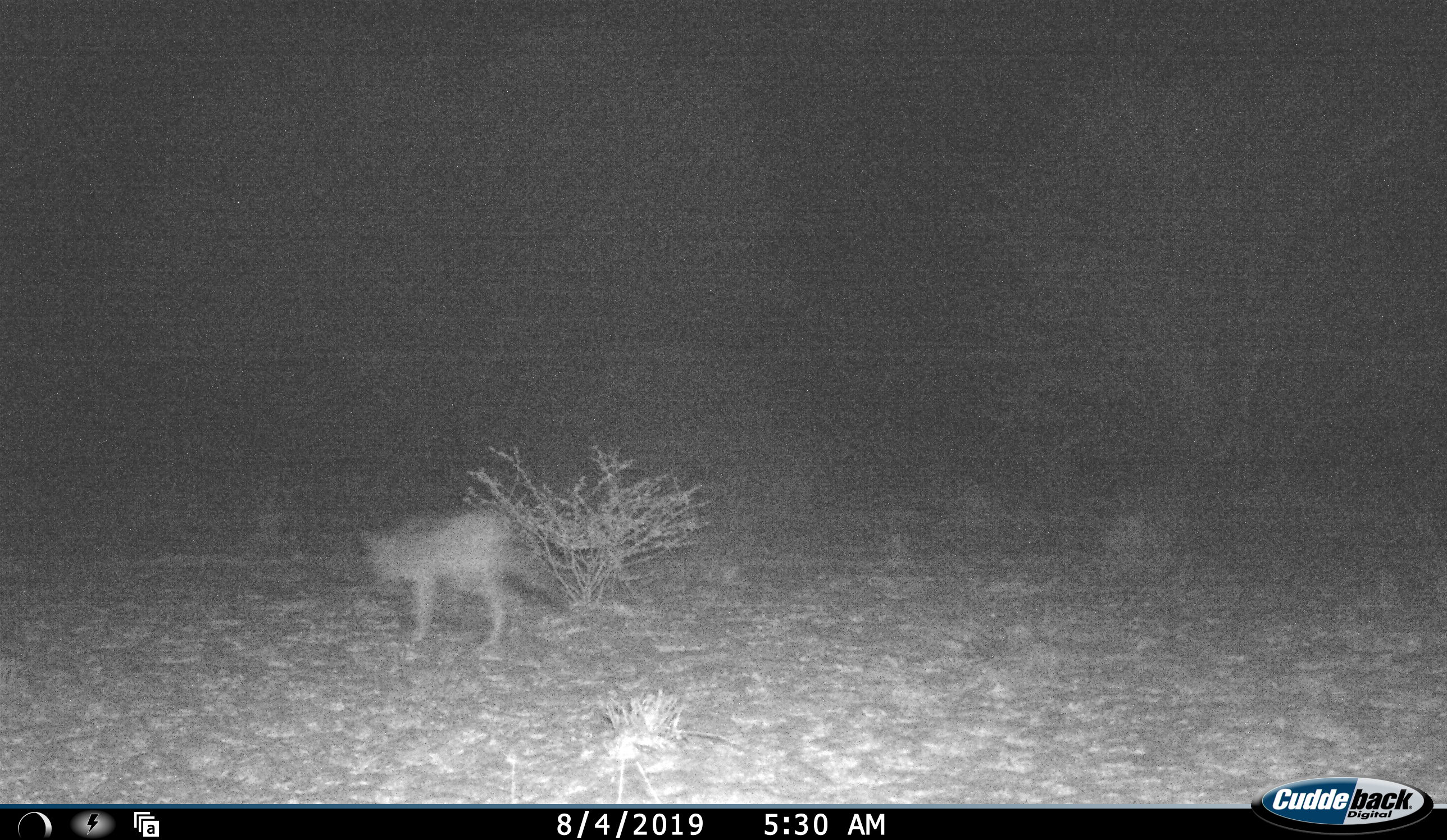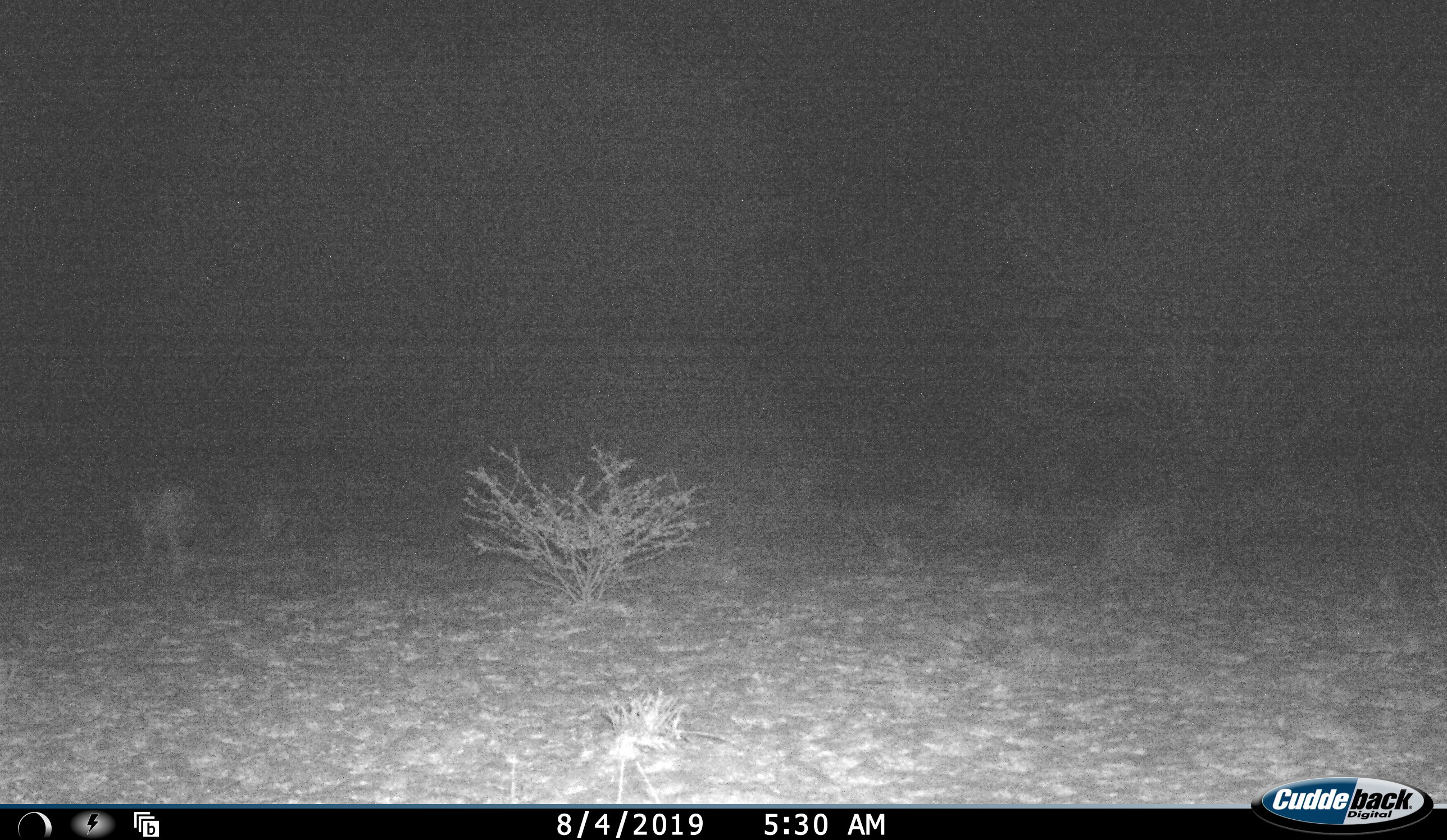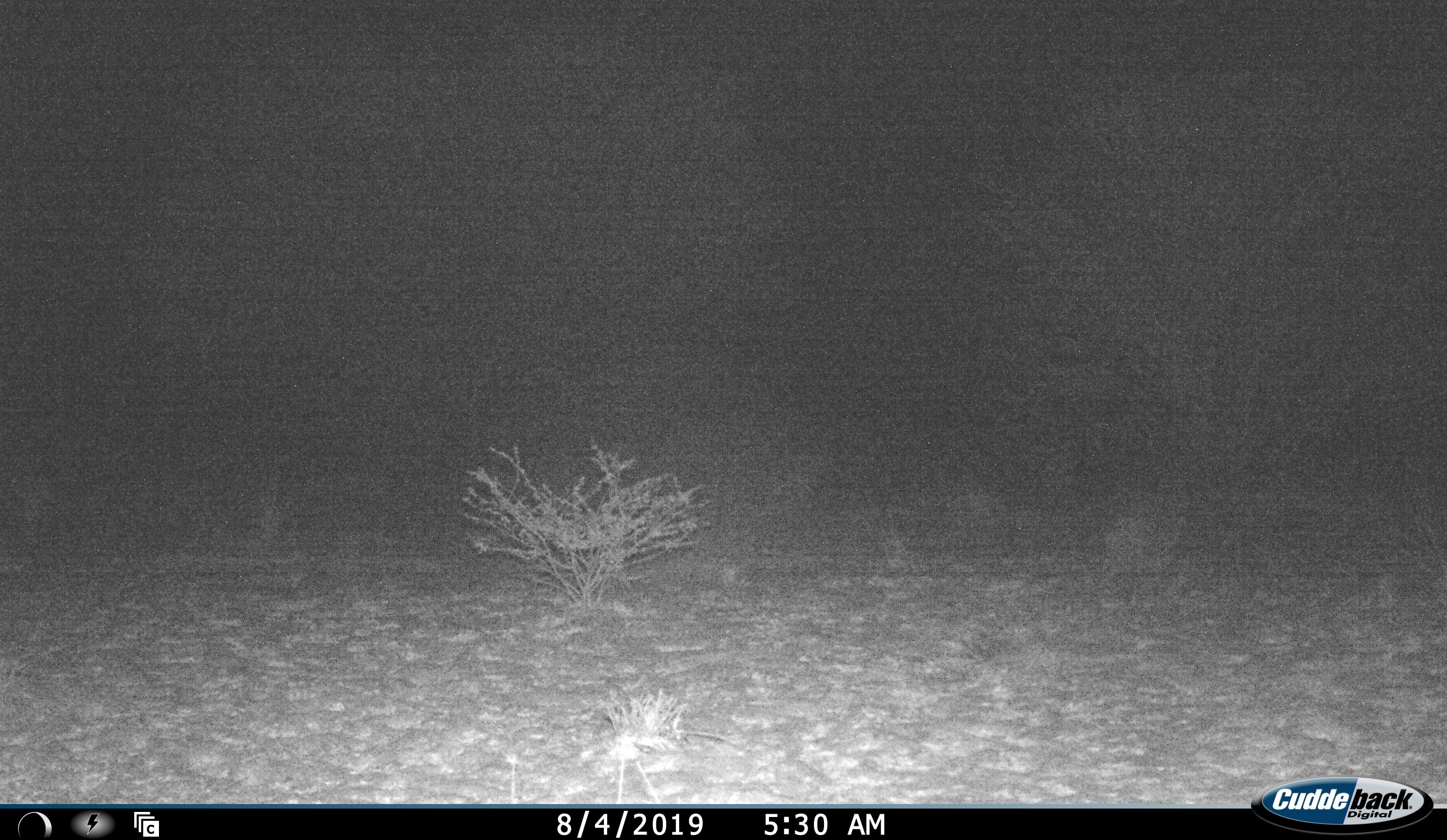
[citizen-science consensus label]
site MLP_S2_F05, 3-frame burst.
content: unidentified animal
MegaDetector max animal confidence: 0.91